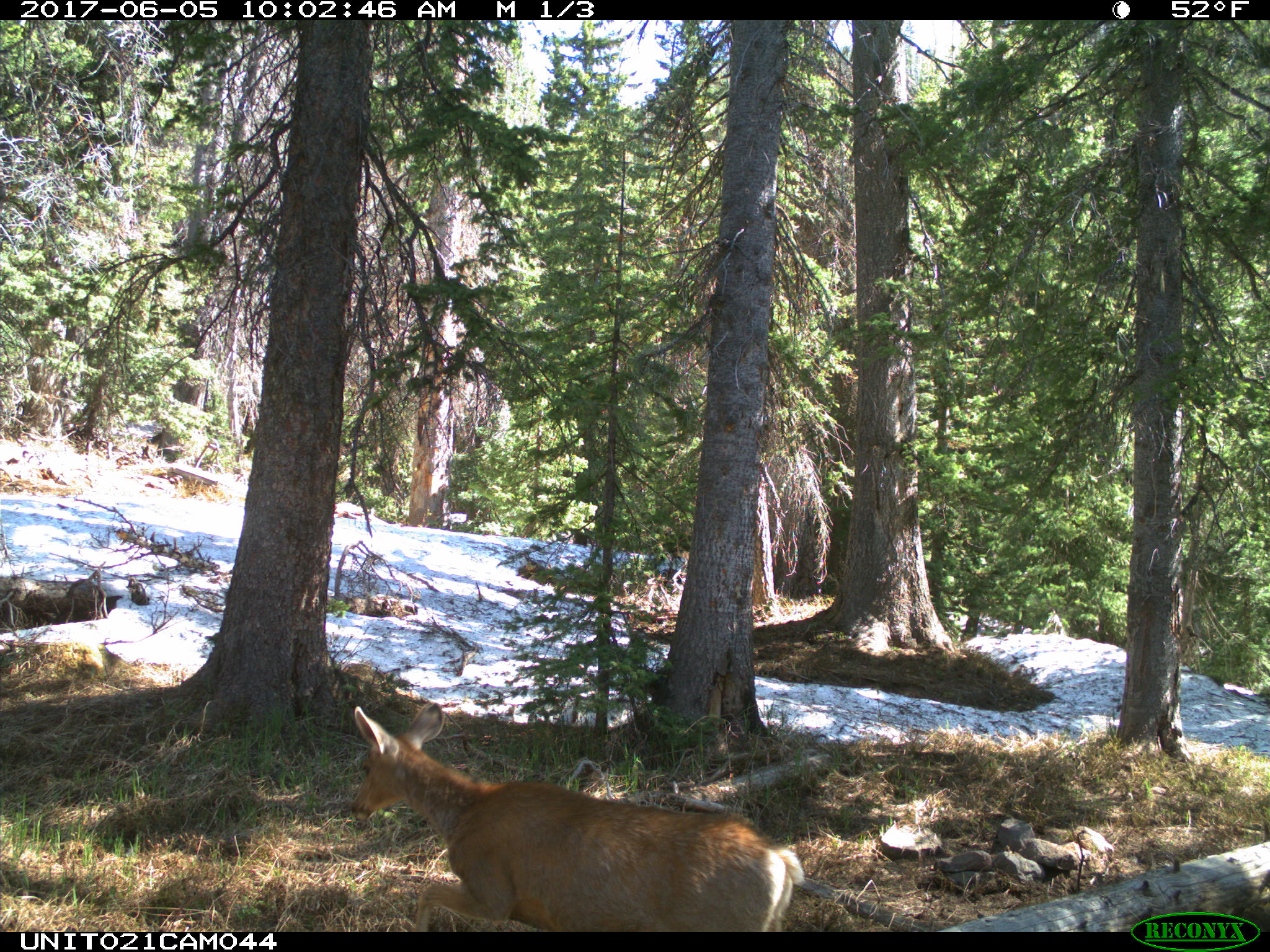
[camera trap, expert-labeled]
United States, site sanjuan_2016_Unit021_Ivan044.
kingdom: Animalia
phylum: Chordata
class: Mammalia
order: Artiodactyla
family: Cervidae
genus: Odocoileus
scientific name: Odocoileus hemionus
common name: mule deer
Odocoileus hemionus (mule deer).